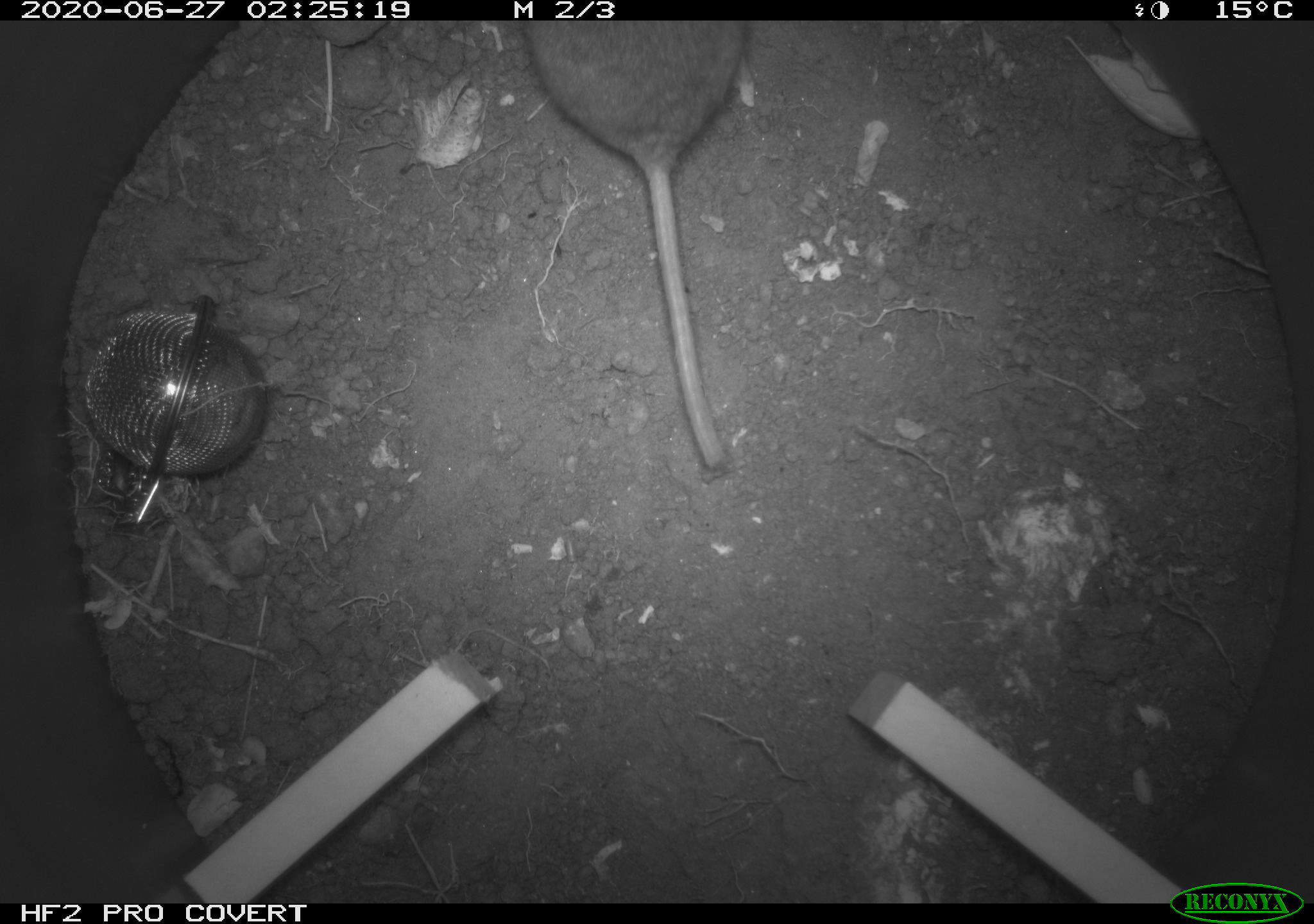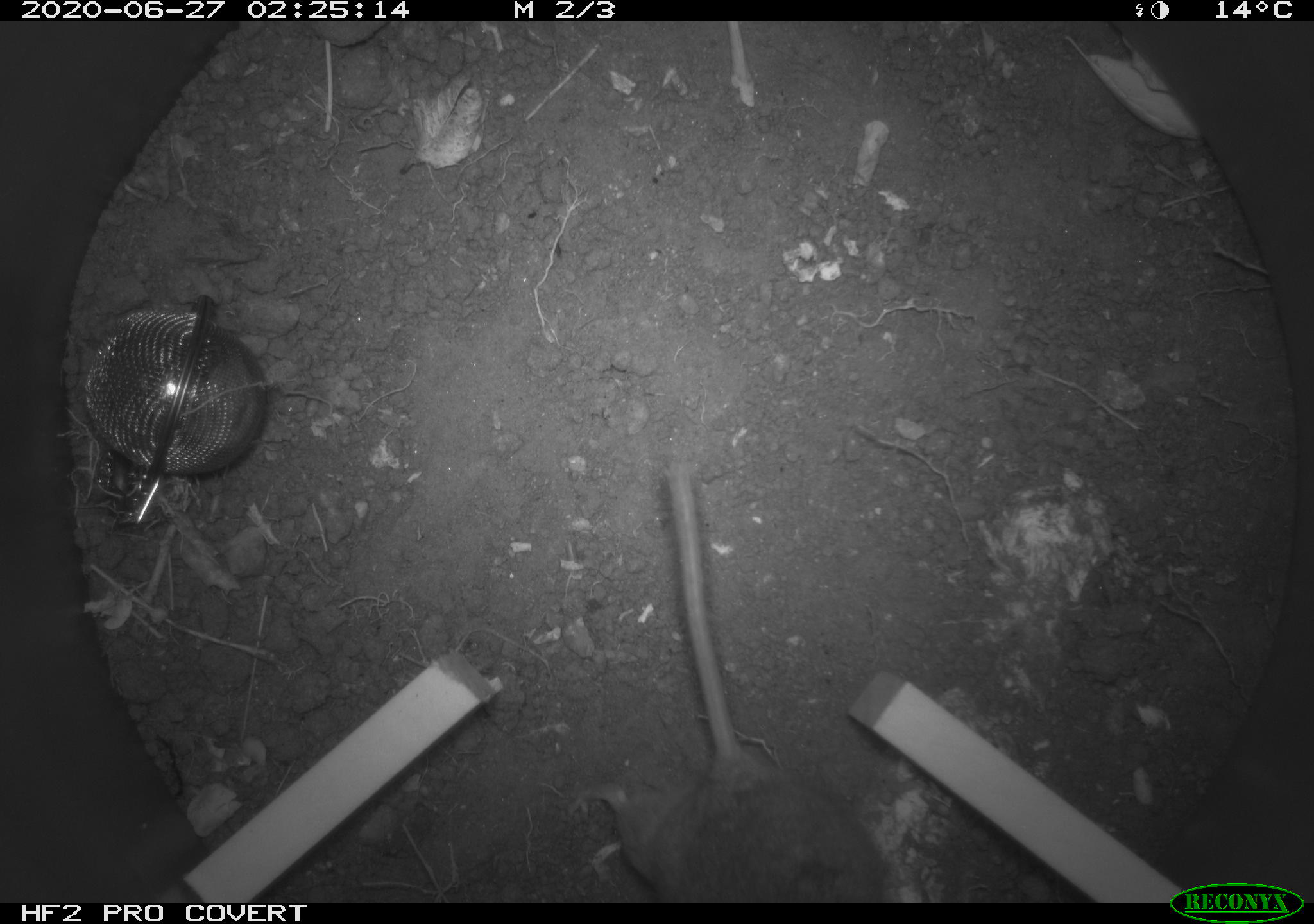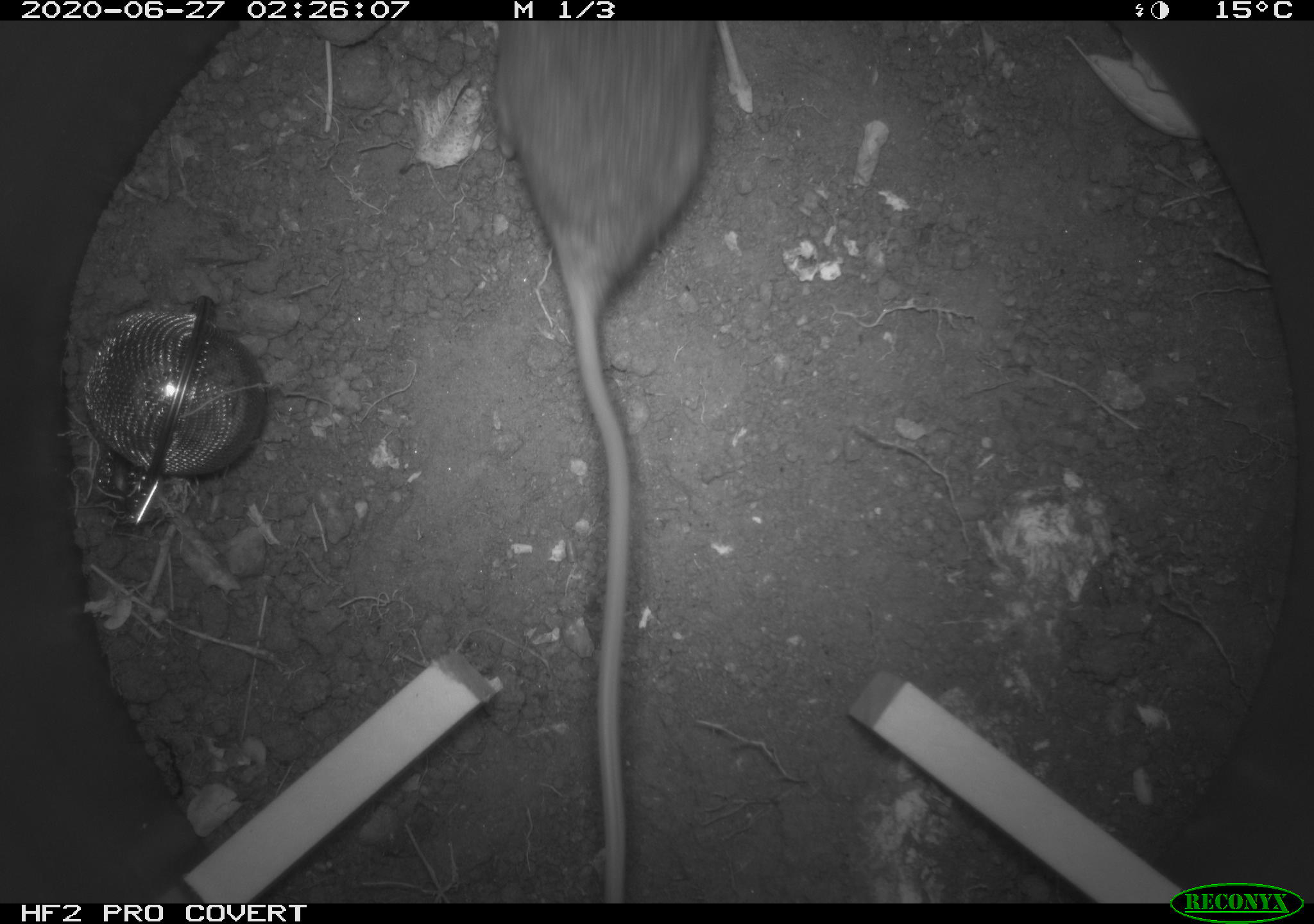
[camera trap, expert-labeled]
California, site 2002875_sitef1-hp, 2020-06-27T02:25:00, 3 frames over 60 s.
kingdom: Animalia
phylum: Chordata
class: Mammalia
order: Rodentia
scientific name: Rodentia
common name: rodent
Rodent (Rodentia).